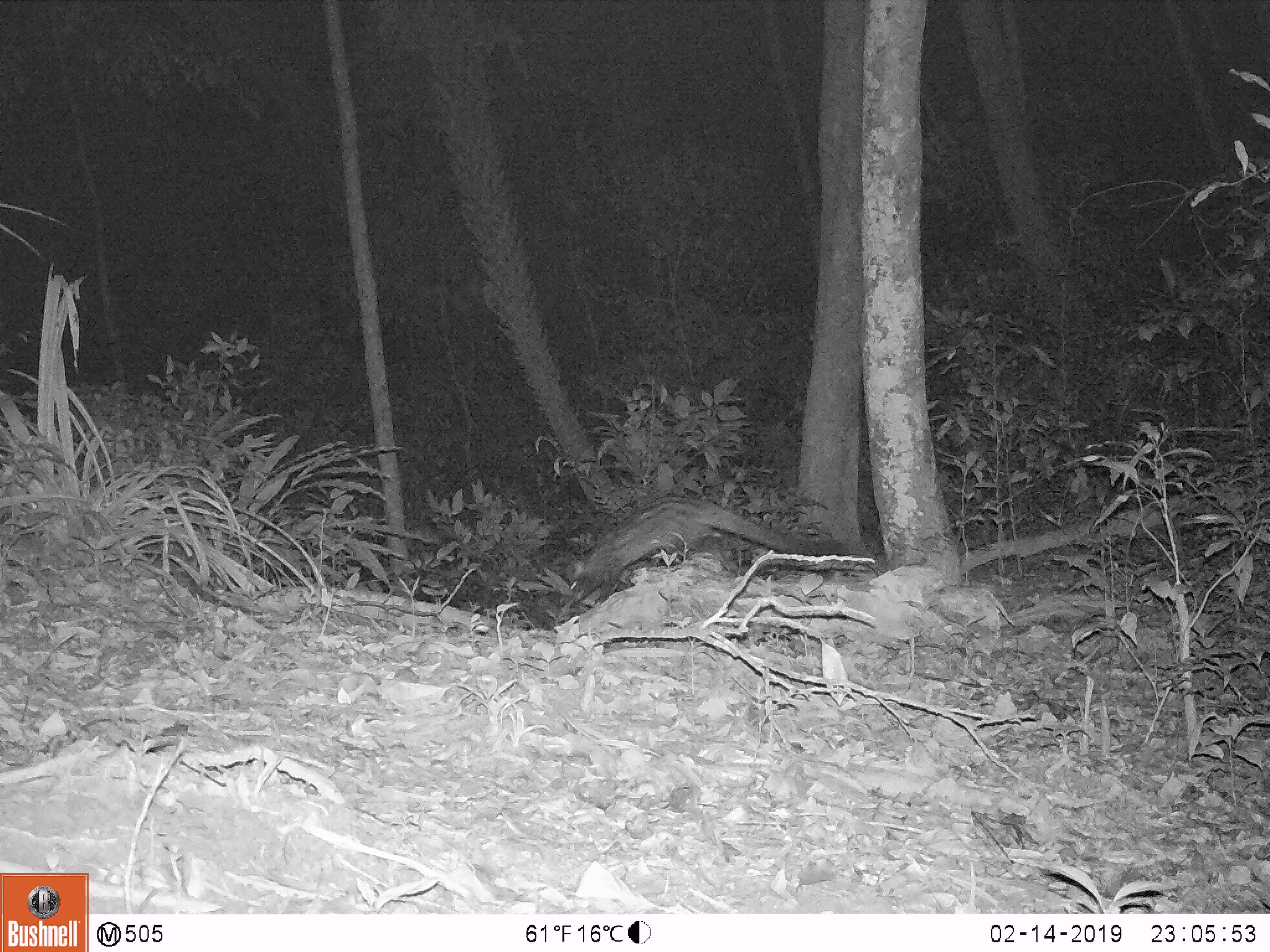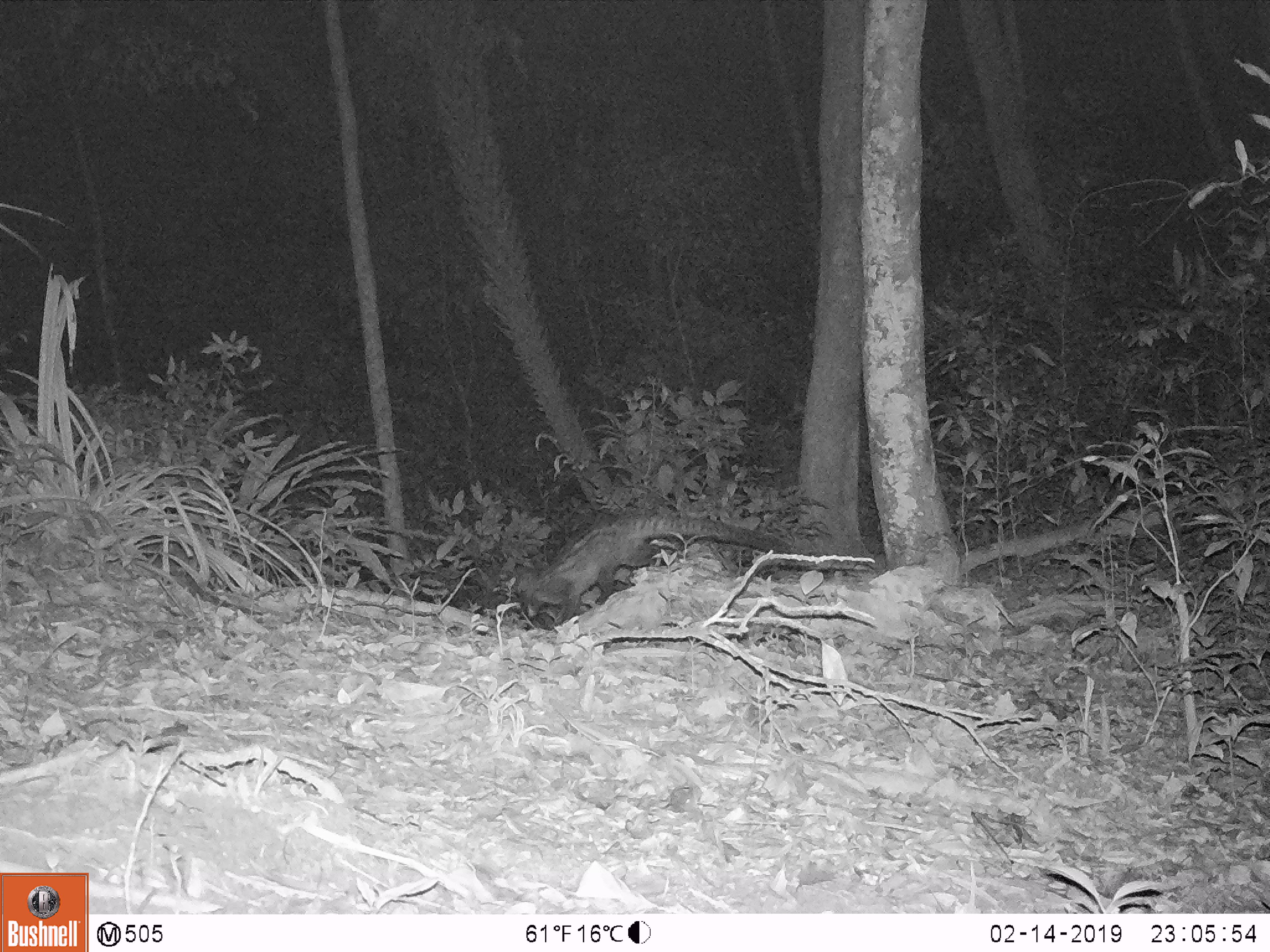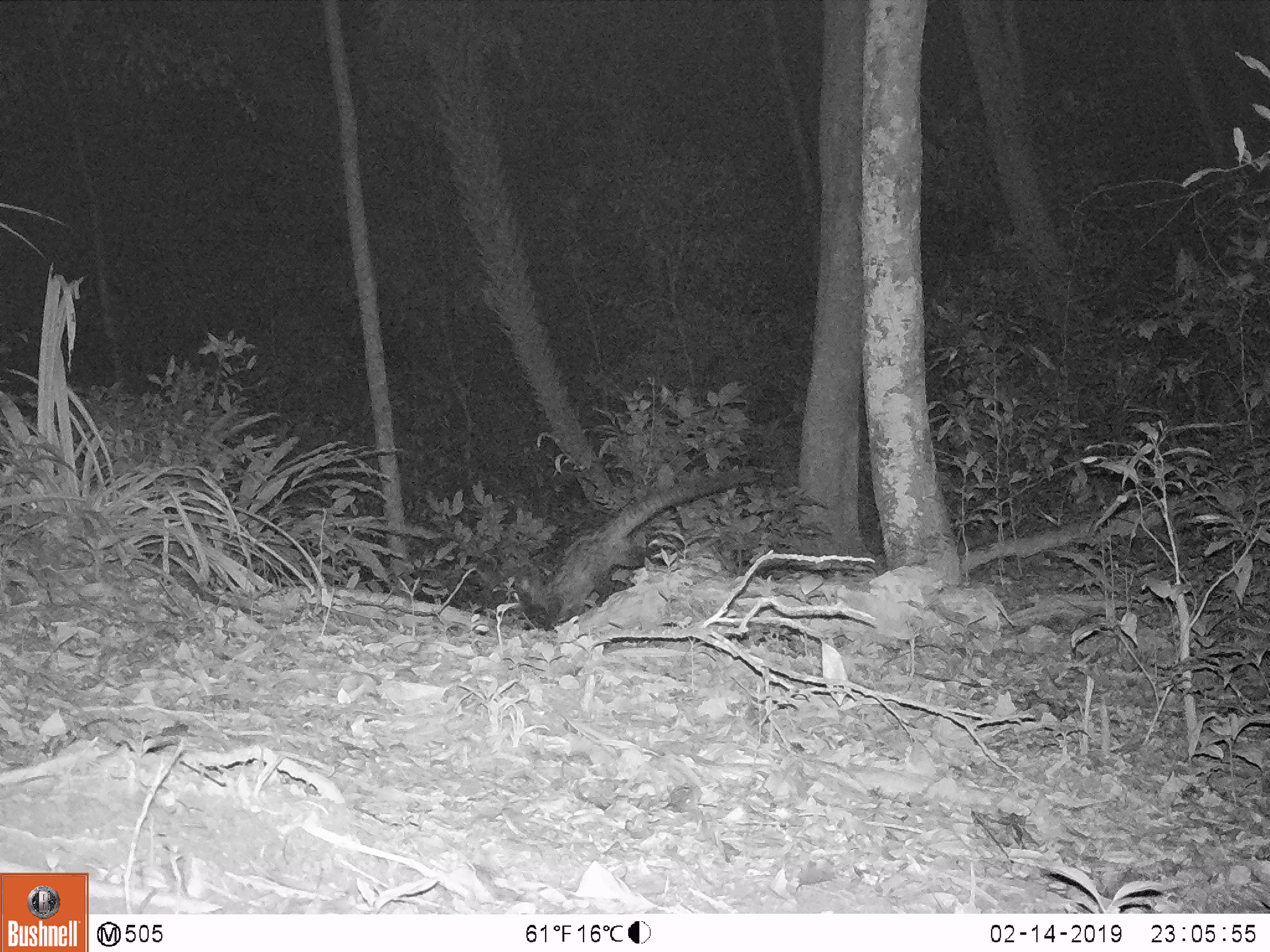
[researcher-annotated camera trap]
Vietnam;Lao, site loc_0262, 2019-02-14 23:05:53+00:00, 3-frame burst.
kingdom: Animalia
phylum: Chordata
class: Mammalia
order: Carnivora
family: Viverridae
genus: Paradoxurus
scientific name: Paradoxurus hermaphroditus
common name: common palm civet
Common palm civet (Paradoxurus hermaphroditus). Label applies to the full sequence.